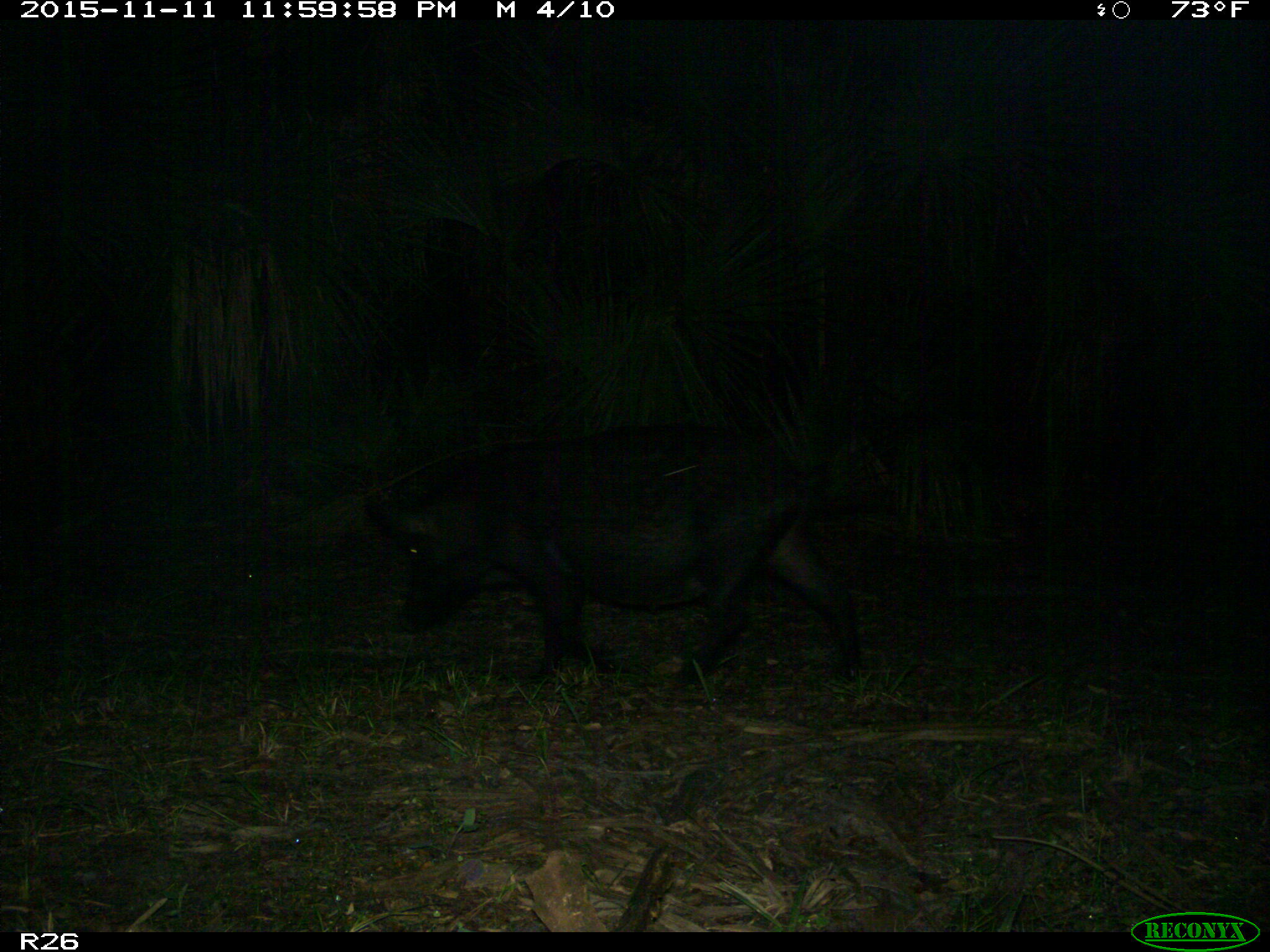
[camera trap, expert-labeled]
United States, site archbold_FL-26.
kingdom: Animalia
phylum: Chordata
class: Mammalia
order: Artiodactyla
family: Suidae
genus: Sus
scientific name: Sus scrofa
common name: wild boar